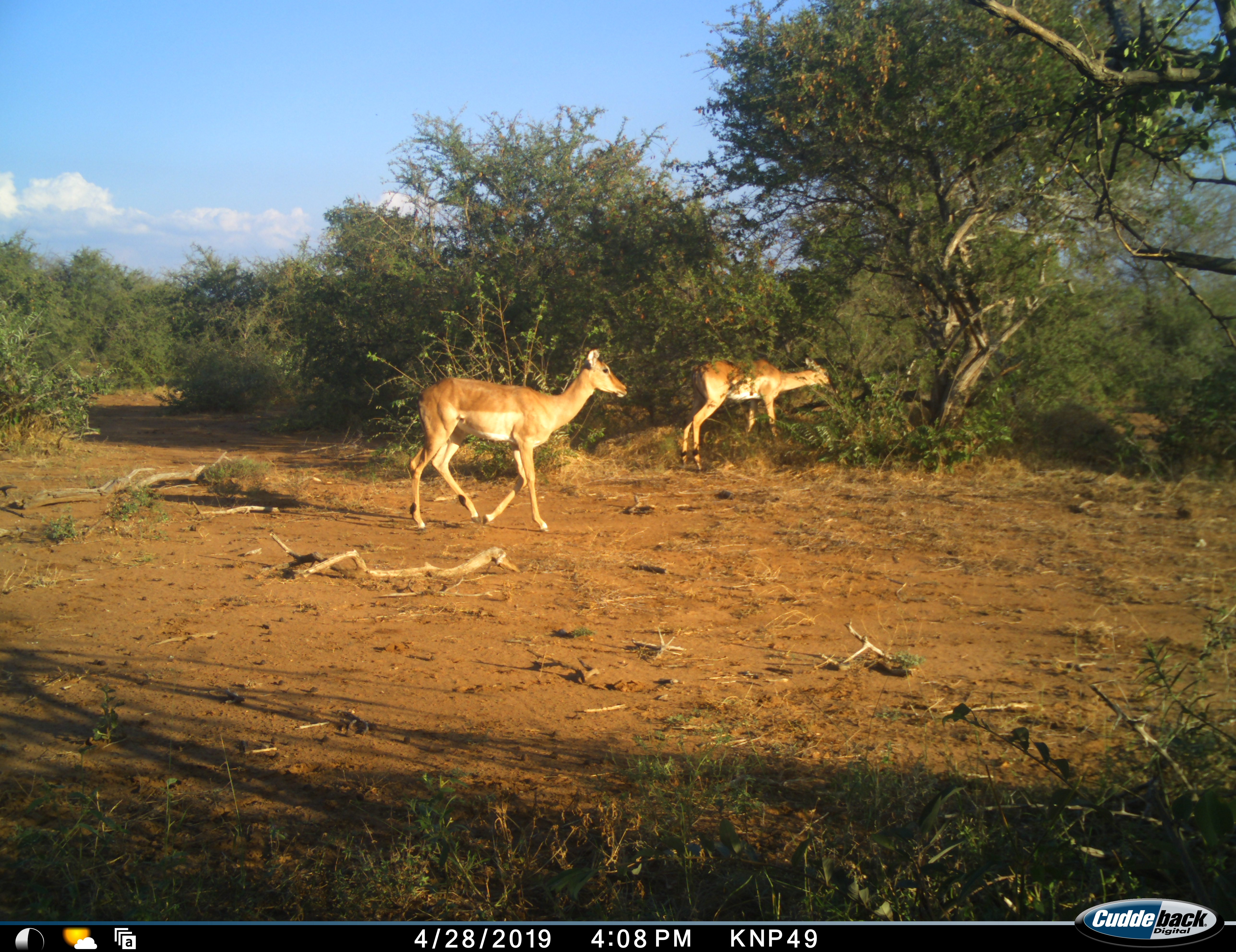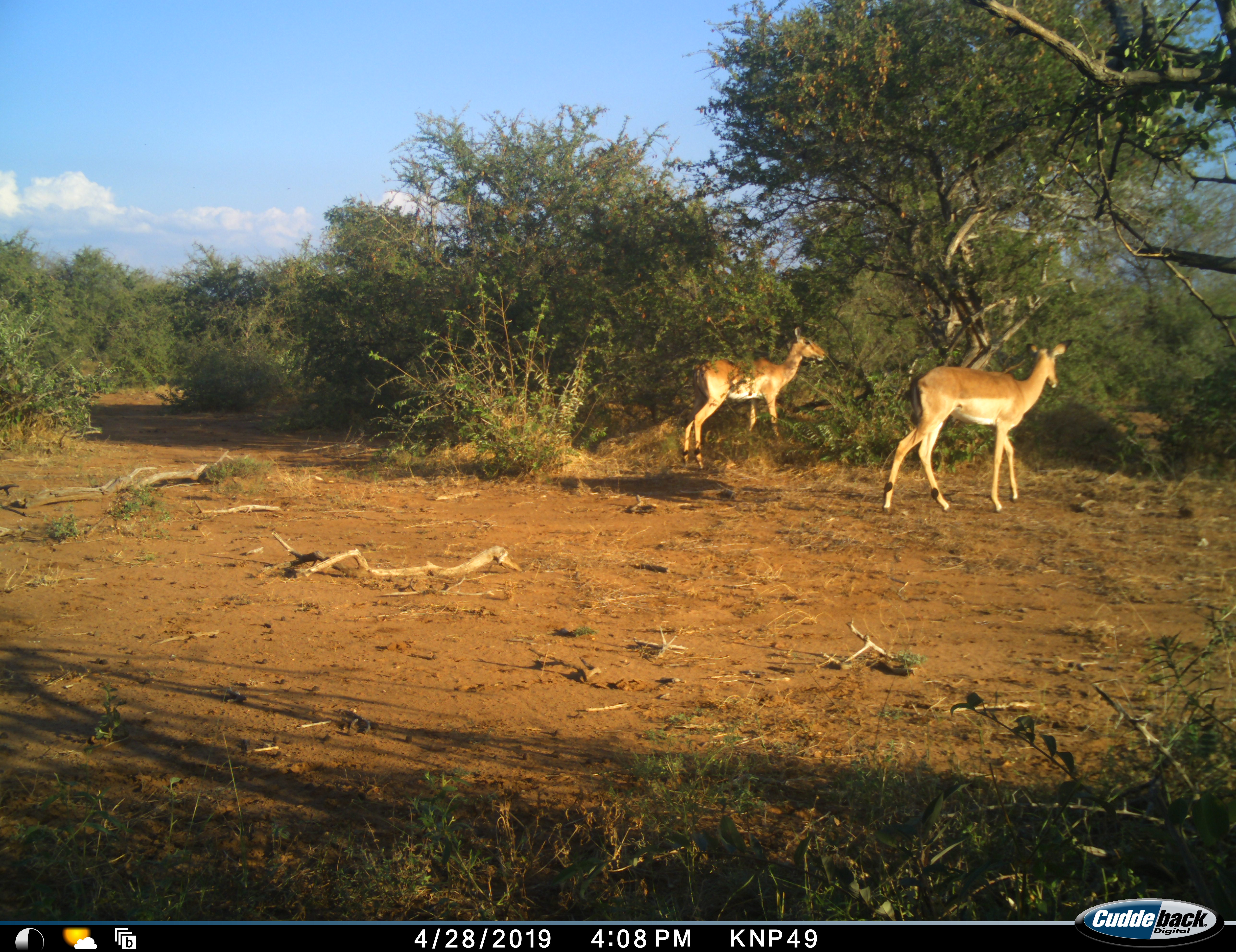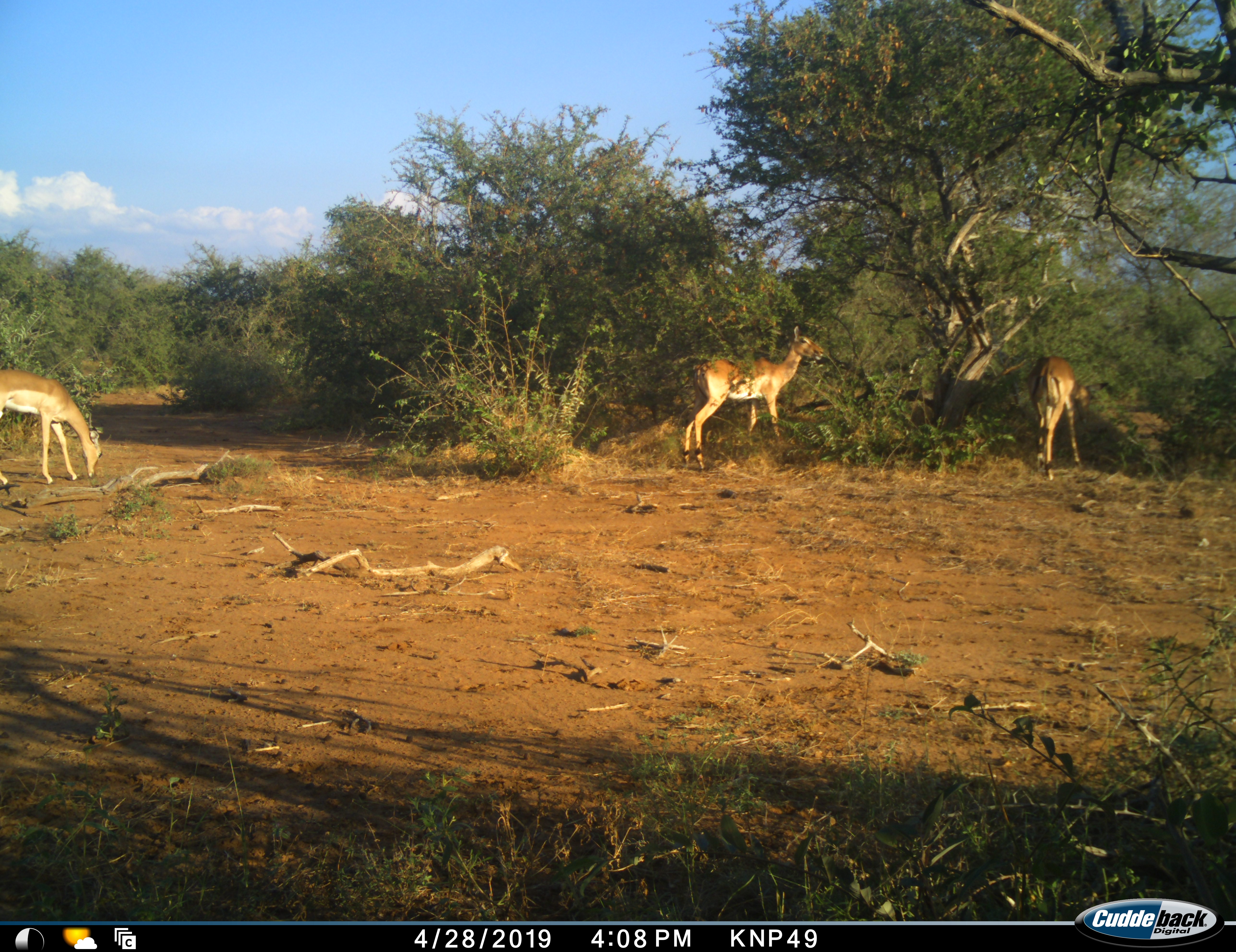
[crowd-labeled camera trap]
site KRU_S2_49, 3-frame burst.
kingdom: Animalia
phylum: Chordata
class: Mammalia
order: Artiodactyla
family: Bovidae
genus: Aepyceros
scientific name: Aepyceros melampus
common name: impala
Impala (Aepyceros melampus), count 3. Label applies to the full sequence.